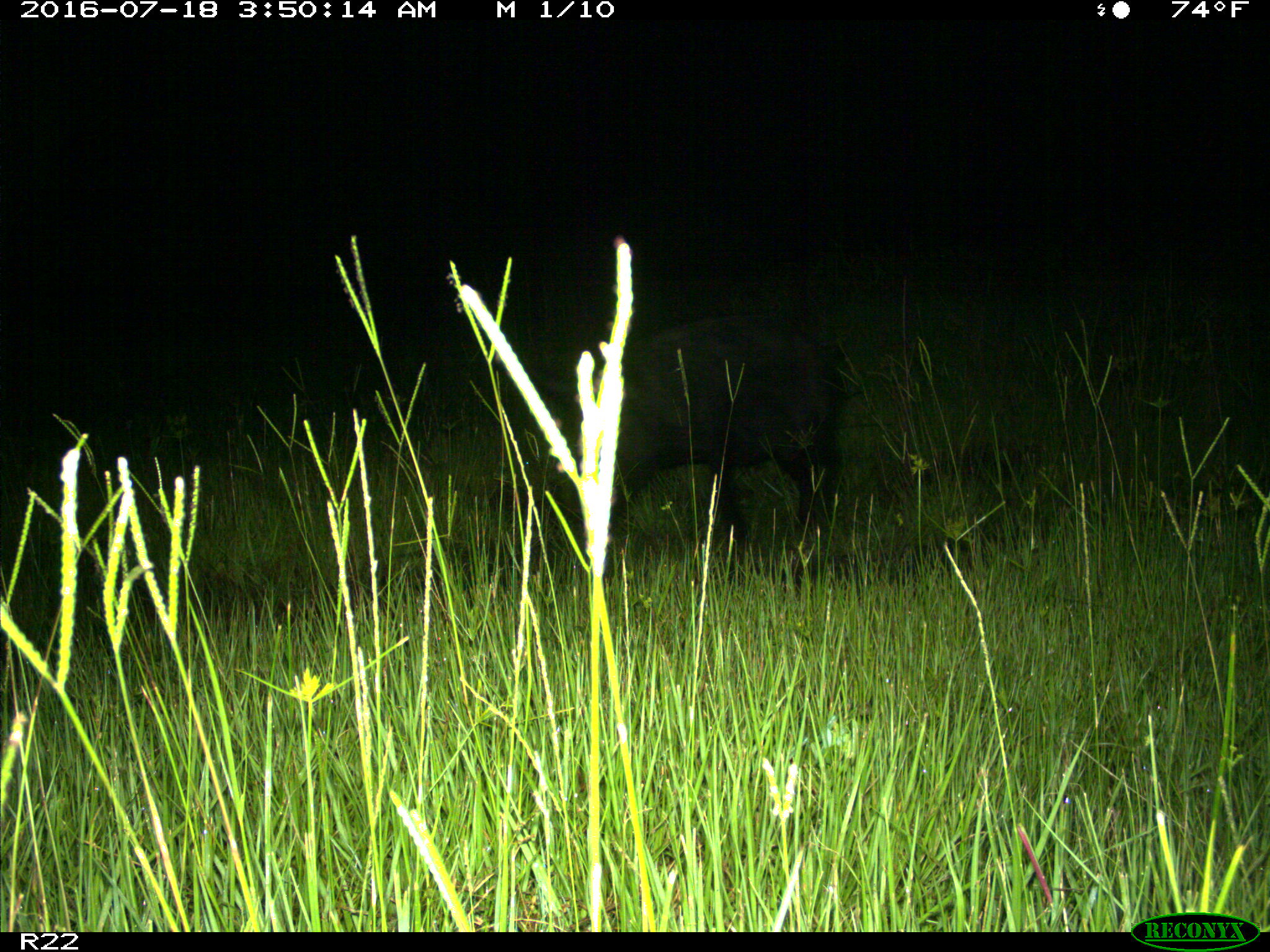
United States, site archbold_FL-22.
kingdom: Animalia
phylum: Chordata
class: Mammalia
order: Artiodactyla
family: Suidae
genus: Sus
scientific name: Sus scrofa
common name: wild boar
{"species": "Sus scrofa (wild boar)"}